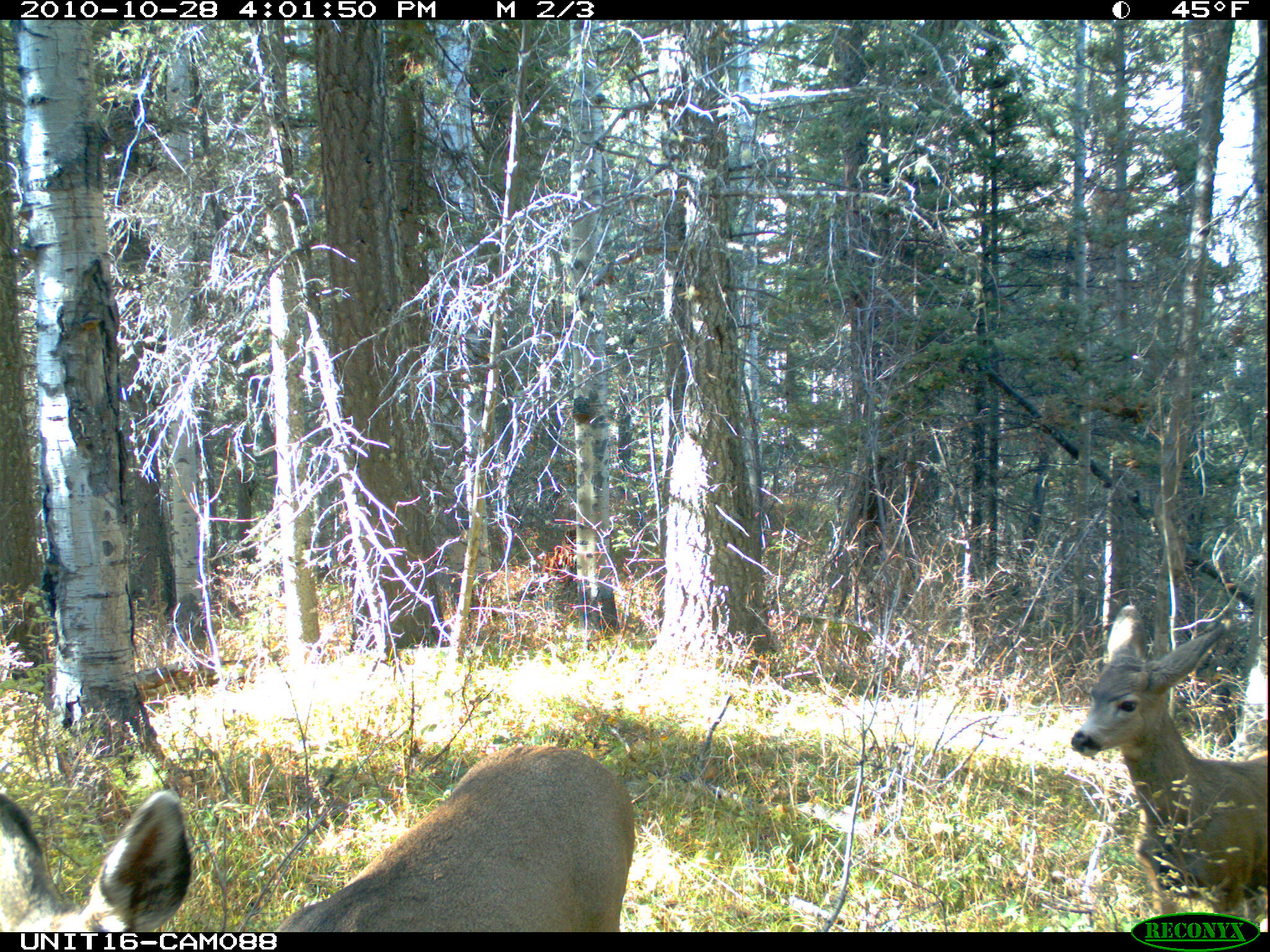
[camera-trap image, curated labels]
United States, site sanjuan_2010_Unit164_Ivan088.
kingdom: Animalia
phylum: Chordata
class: Mammalia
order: Artiodactyla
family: Cervidae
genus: Odocoileus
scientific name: Odocoileus hemionus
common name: mule deer